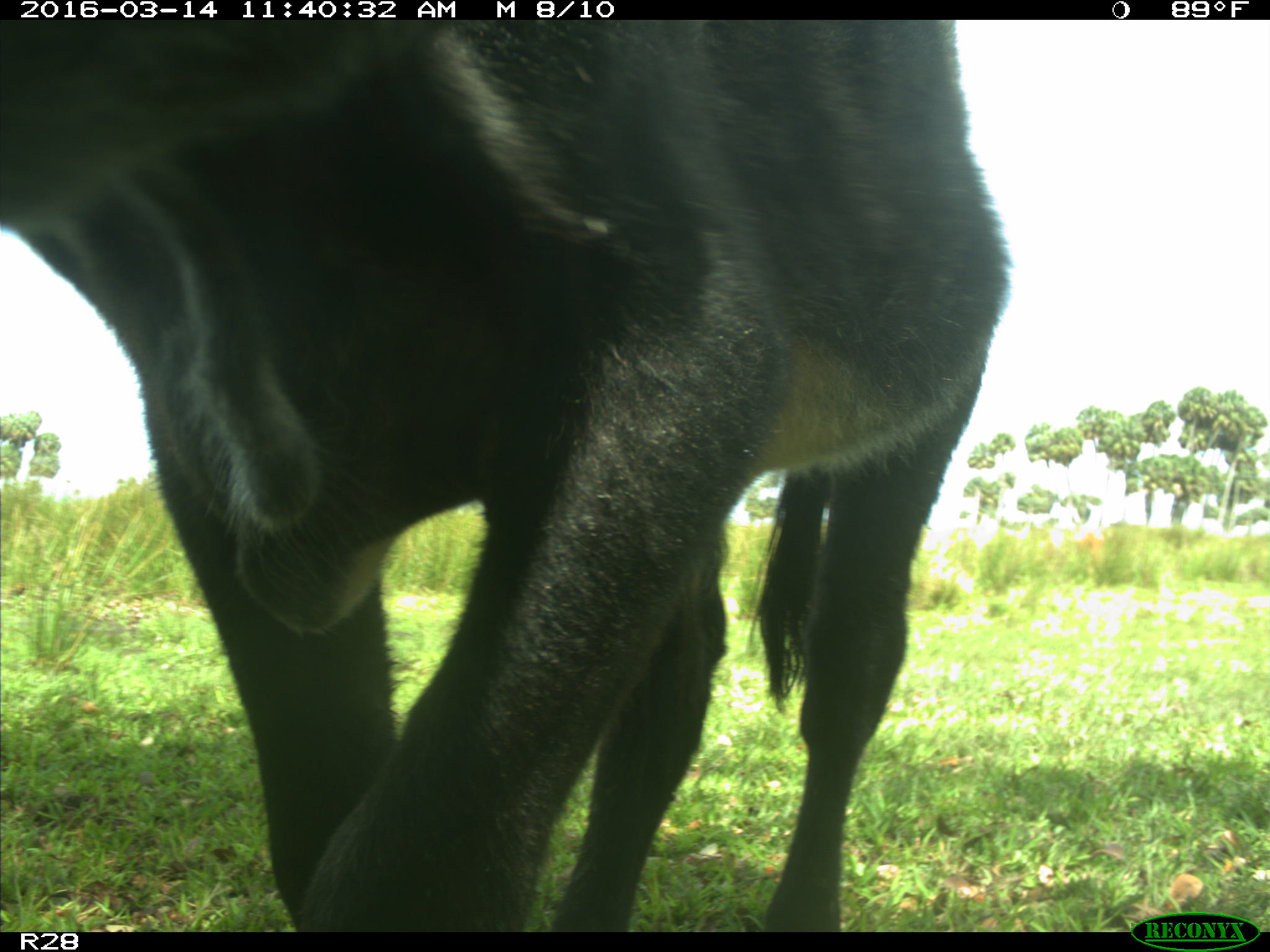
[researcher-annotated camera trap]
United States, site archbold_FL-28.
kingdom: Animalia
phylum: Chordata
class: Mammalia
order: Artiodactyla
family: Bovidae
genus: Bos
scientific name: Bos taurus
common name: domestic cow